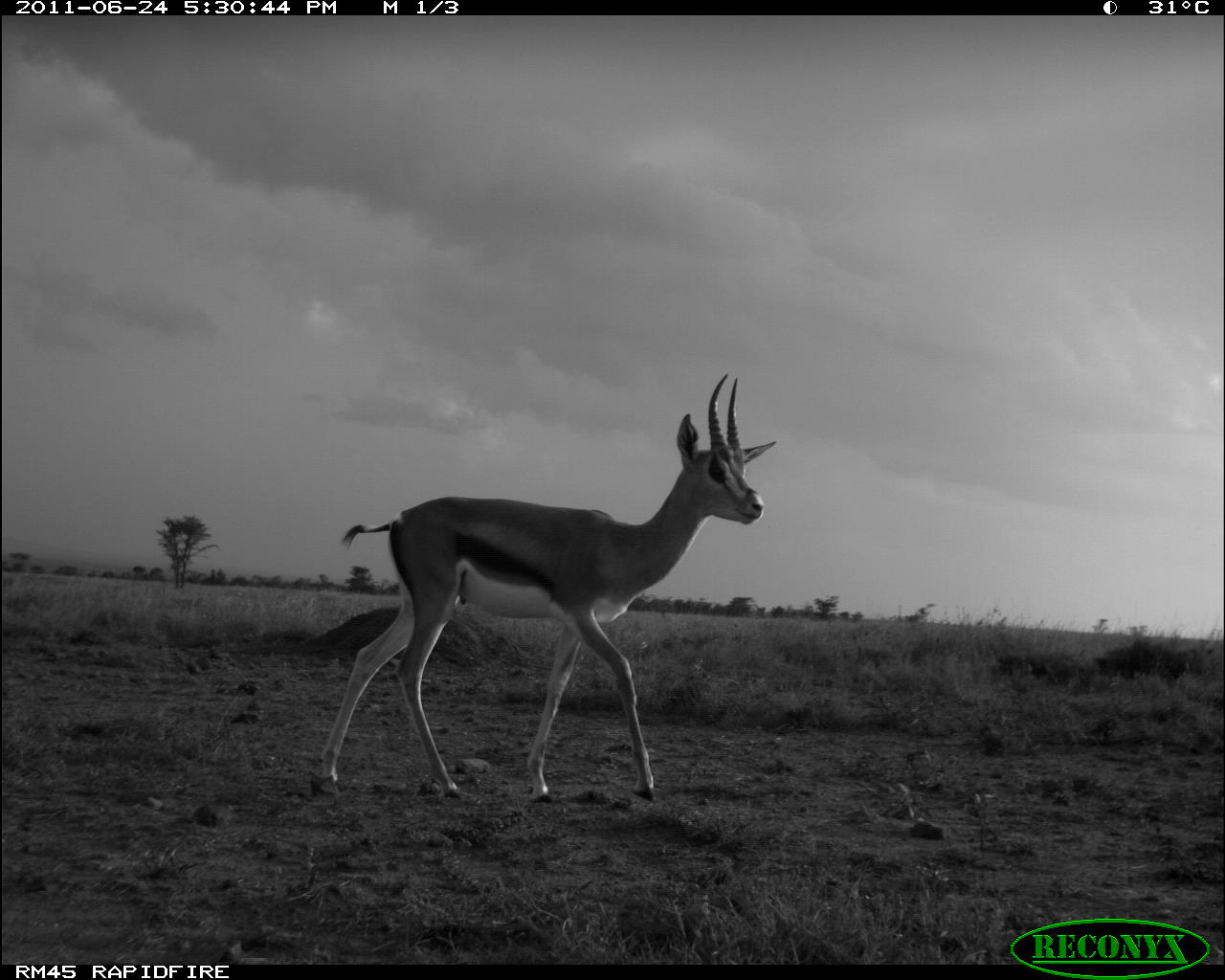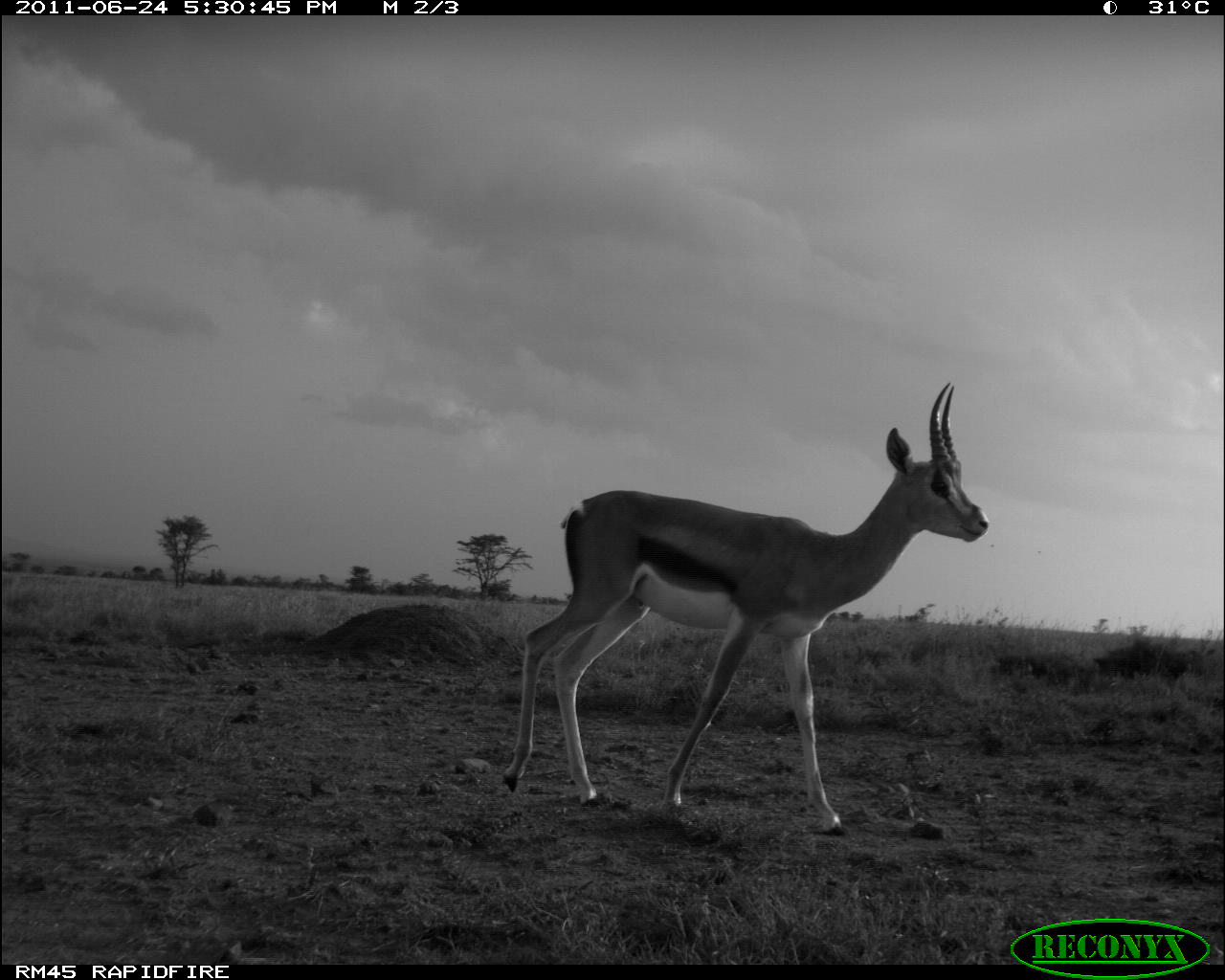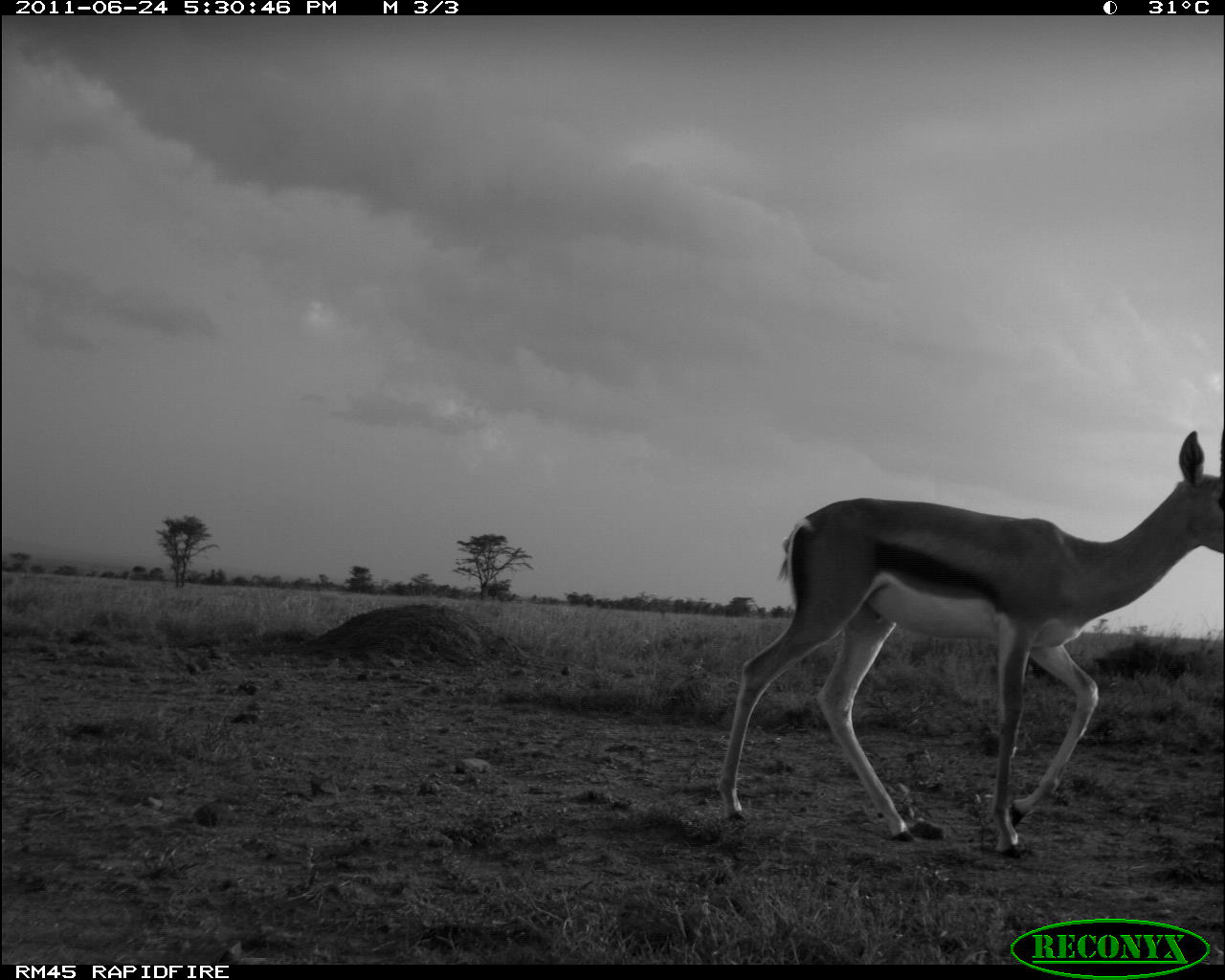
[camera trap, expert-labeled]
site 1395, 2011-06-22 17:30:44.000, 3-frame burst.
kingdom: Animalia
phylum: Chordata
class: Mammalia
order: Artiodactyla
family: Bovidae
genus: Nanger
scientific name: Nanger granti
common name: grant's gazelle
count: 1